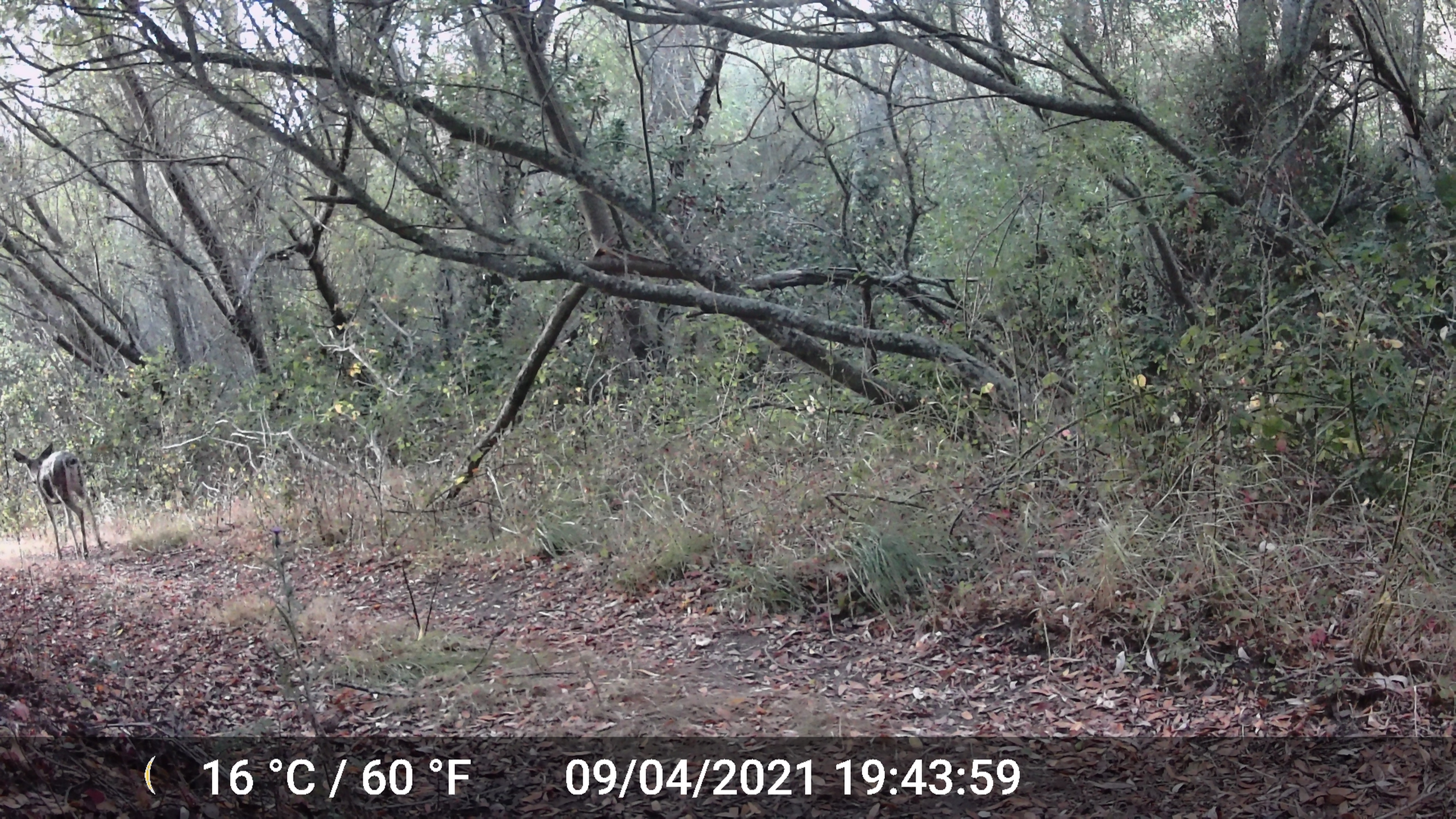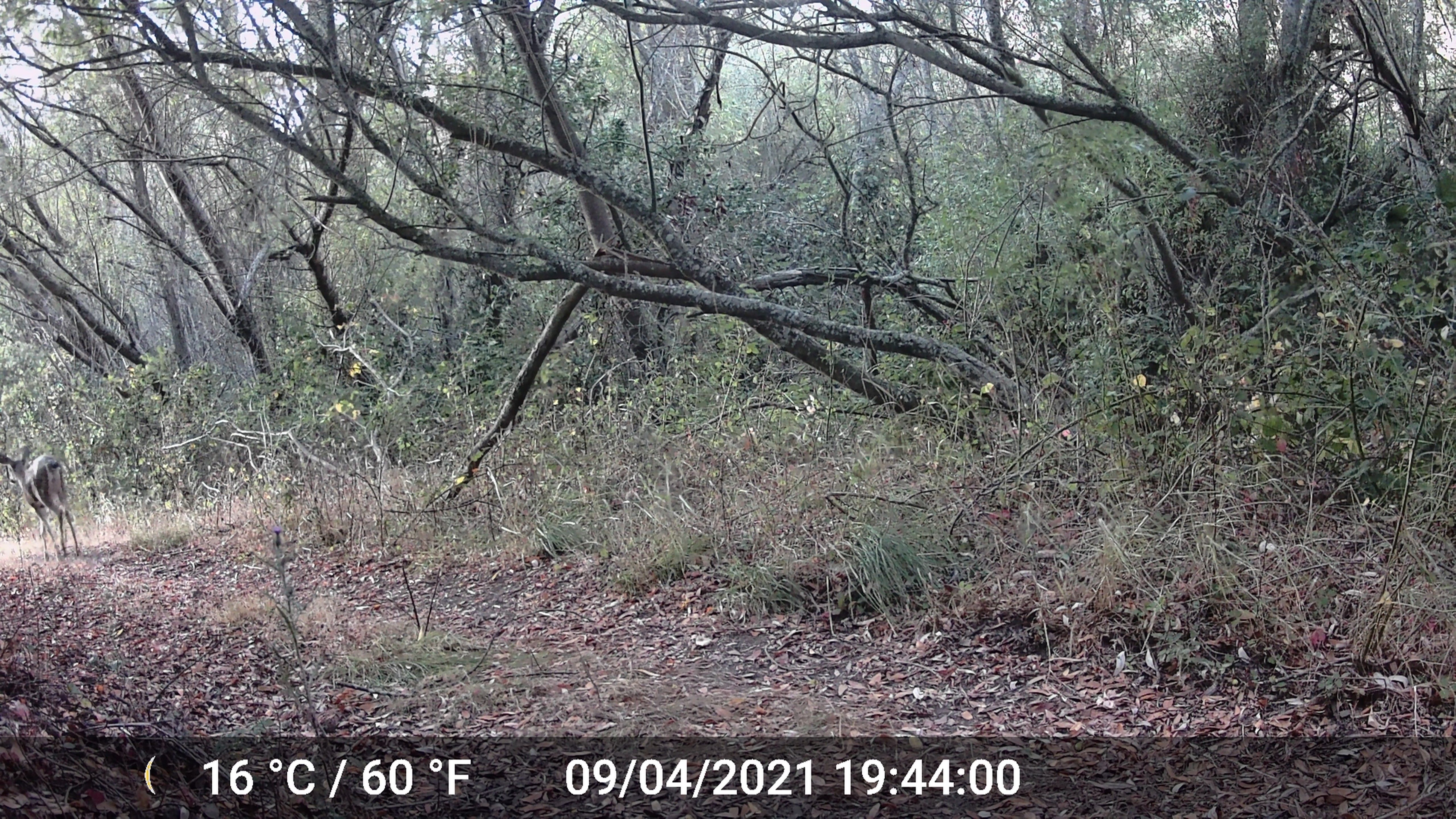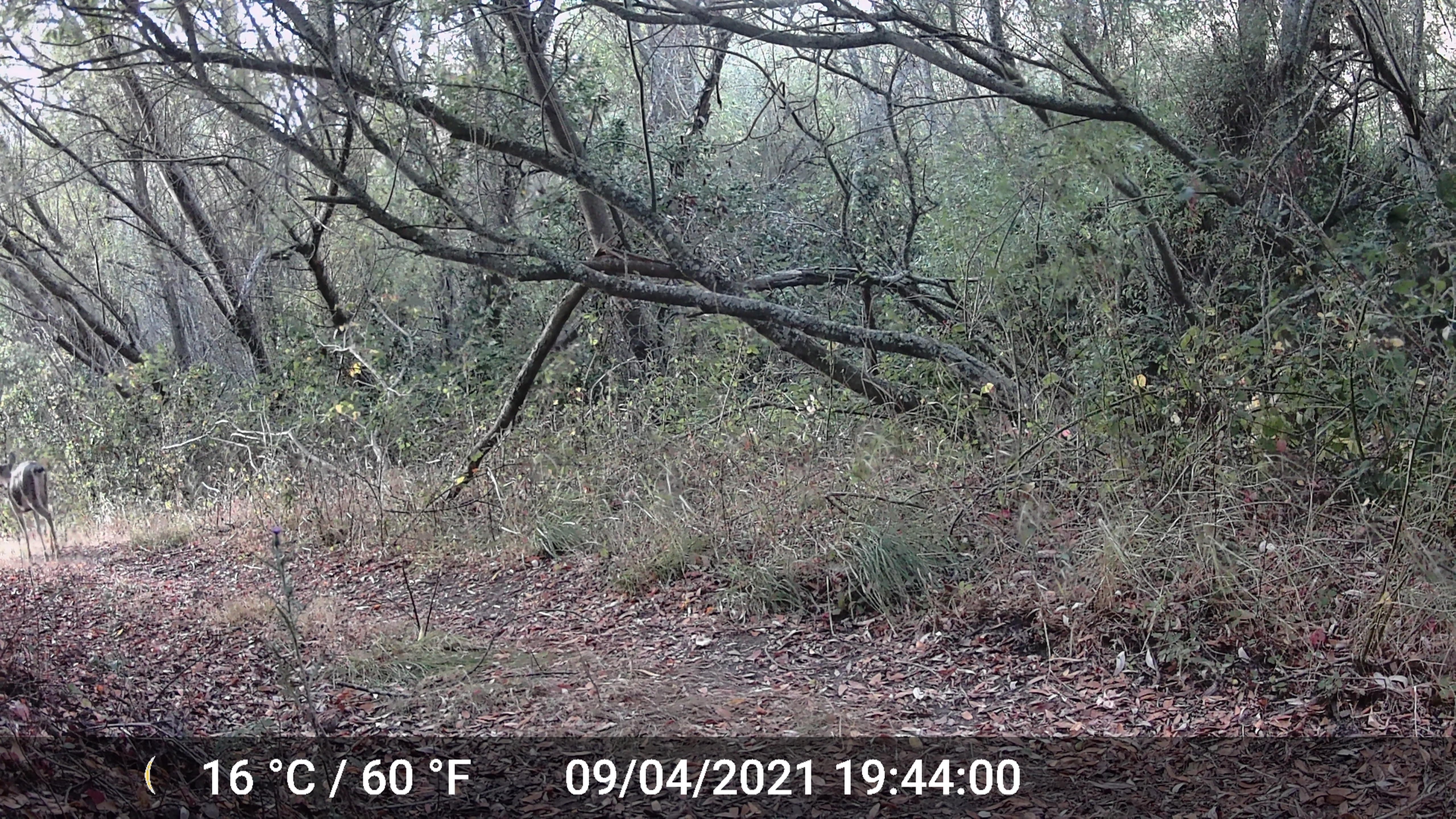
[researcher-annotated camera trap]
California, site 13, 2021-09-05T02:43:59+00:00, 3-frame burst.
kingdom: Animalia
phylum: Chordata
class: Mammalia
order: Artiodactyla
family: Cervidae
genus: Odocoileus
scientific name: Odocoileus hemionus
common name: mule deer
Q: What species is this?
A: Mule deer (Odocoileus hemionus).